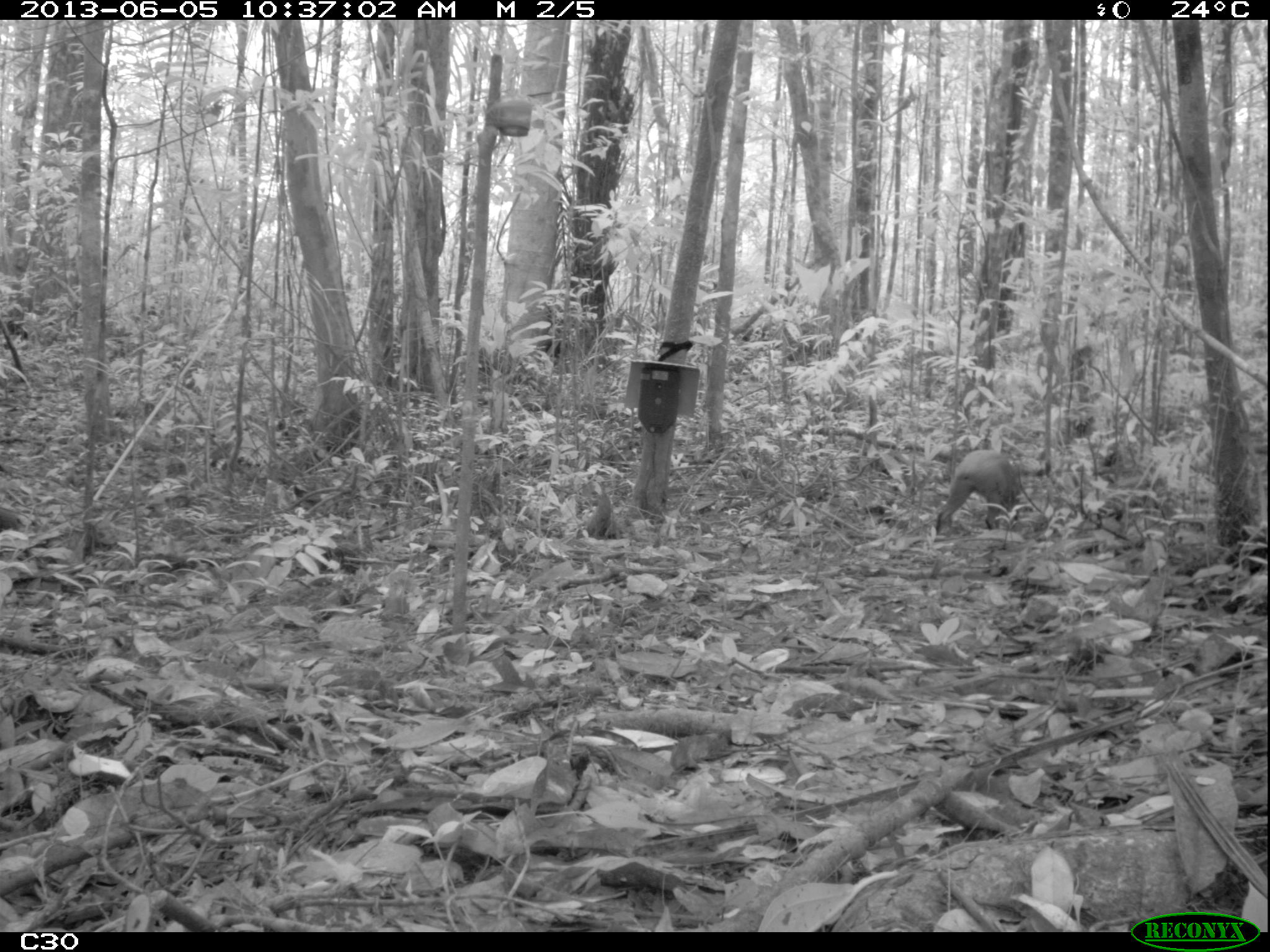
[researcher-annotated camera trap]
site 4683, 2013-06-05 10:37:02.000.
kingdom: Animalia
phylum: Chordata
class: Mammalia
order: Rodentia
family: Dasyproctidae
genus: Dasyprocta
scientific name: Dasyprocta leporina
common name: red-rumped agouti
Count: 1.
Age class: adult.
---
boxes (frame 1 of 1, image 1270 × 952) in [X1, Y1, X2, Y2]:
dasyprocta leporina: [933, 448, 1021, 536]